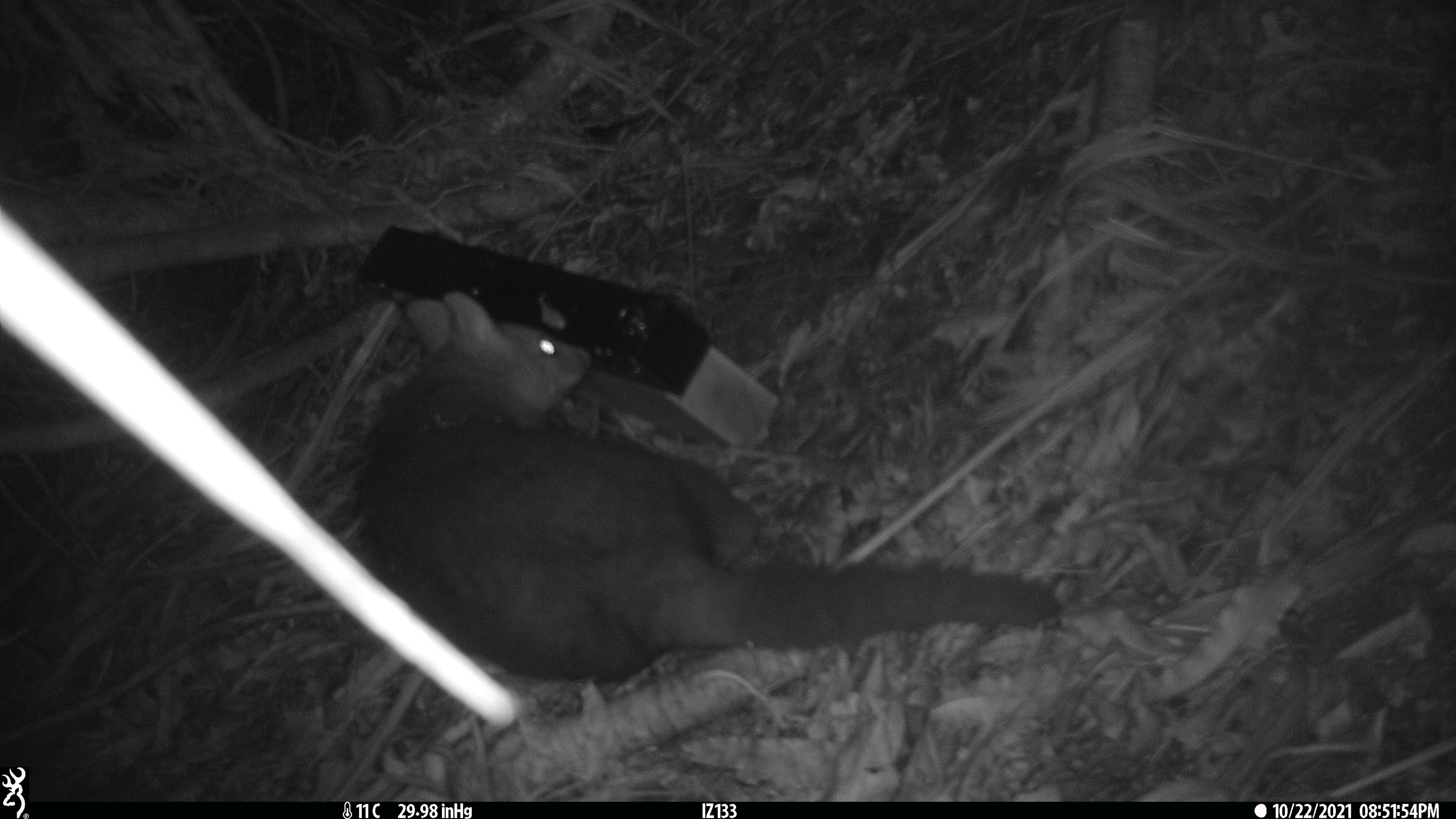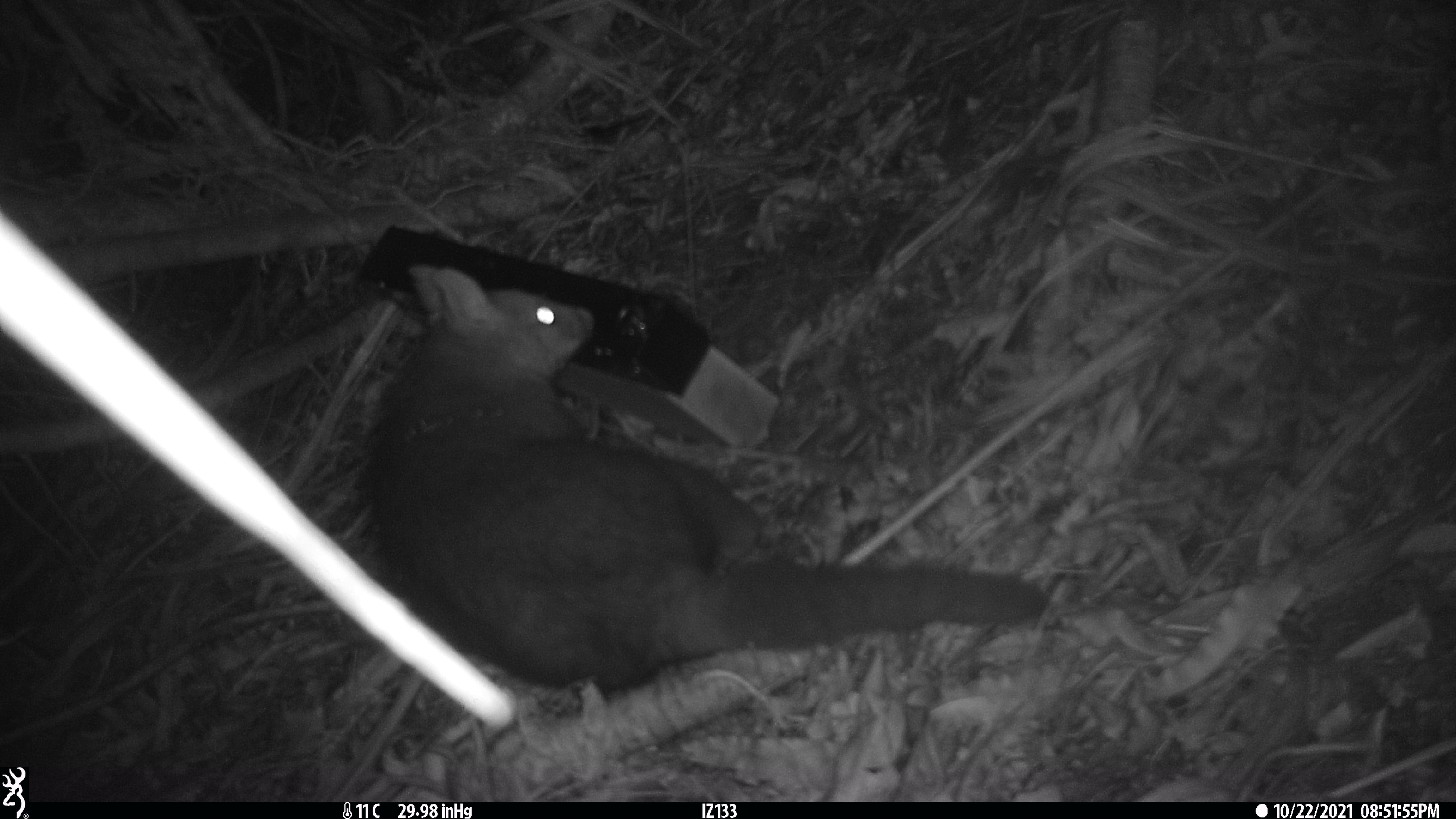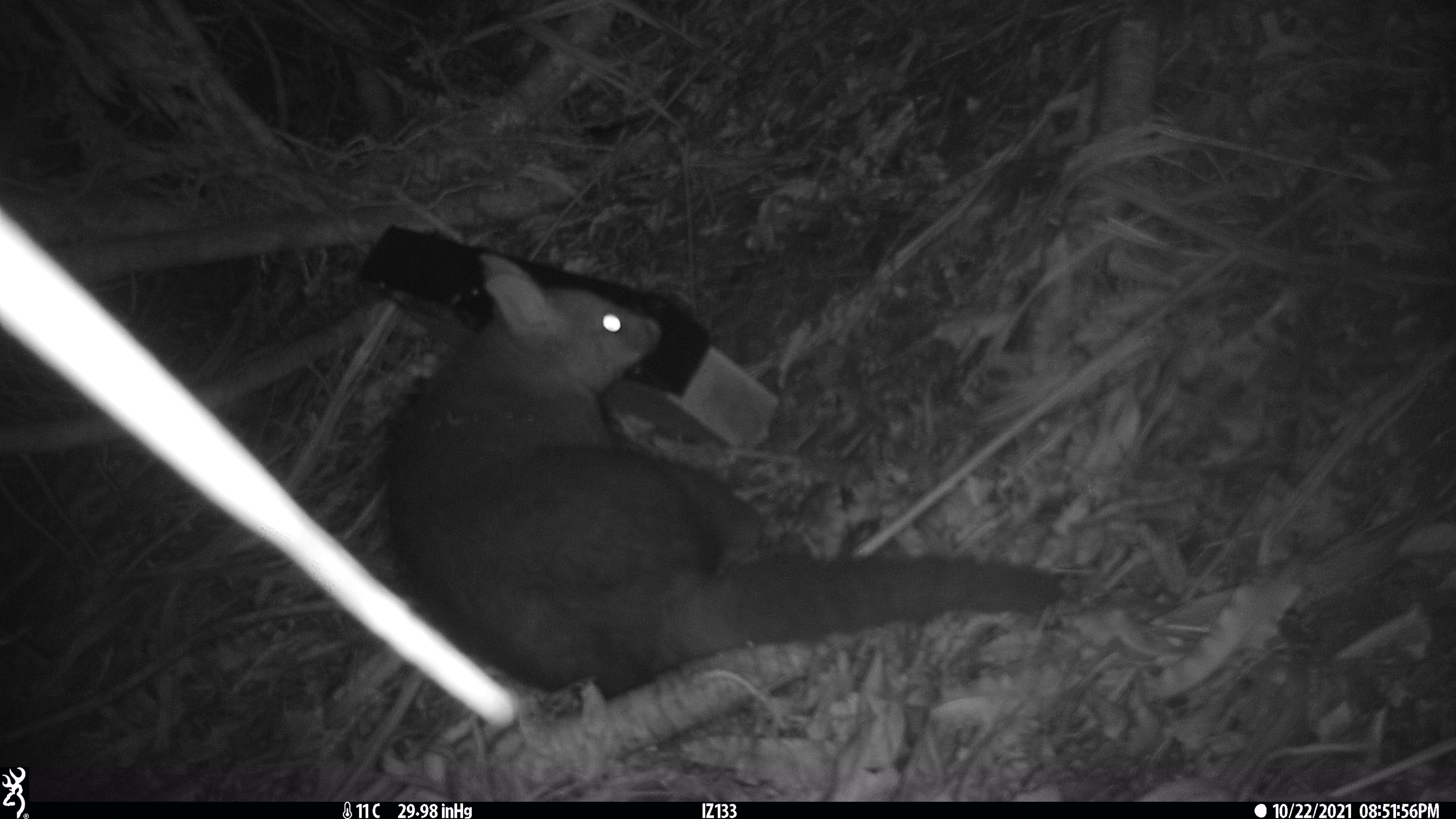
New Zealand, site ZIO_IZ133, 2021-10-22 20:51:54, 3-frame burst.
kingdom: Animalia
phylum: Chordata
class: Mammalia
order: Diprotodontia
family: Phalangeridae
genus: Trichosurus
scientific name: Trichosurus vulpecula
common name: common brushtail possum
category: possum